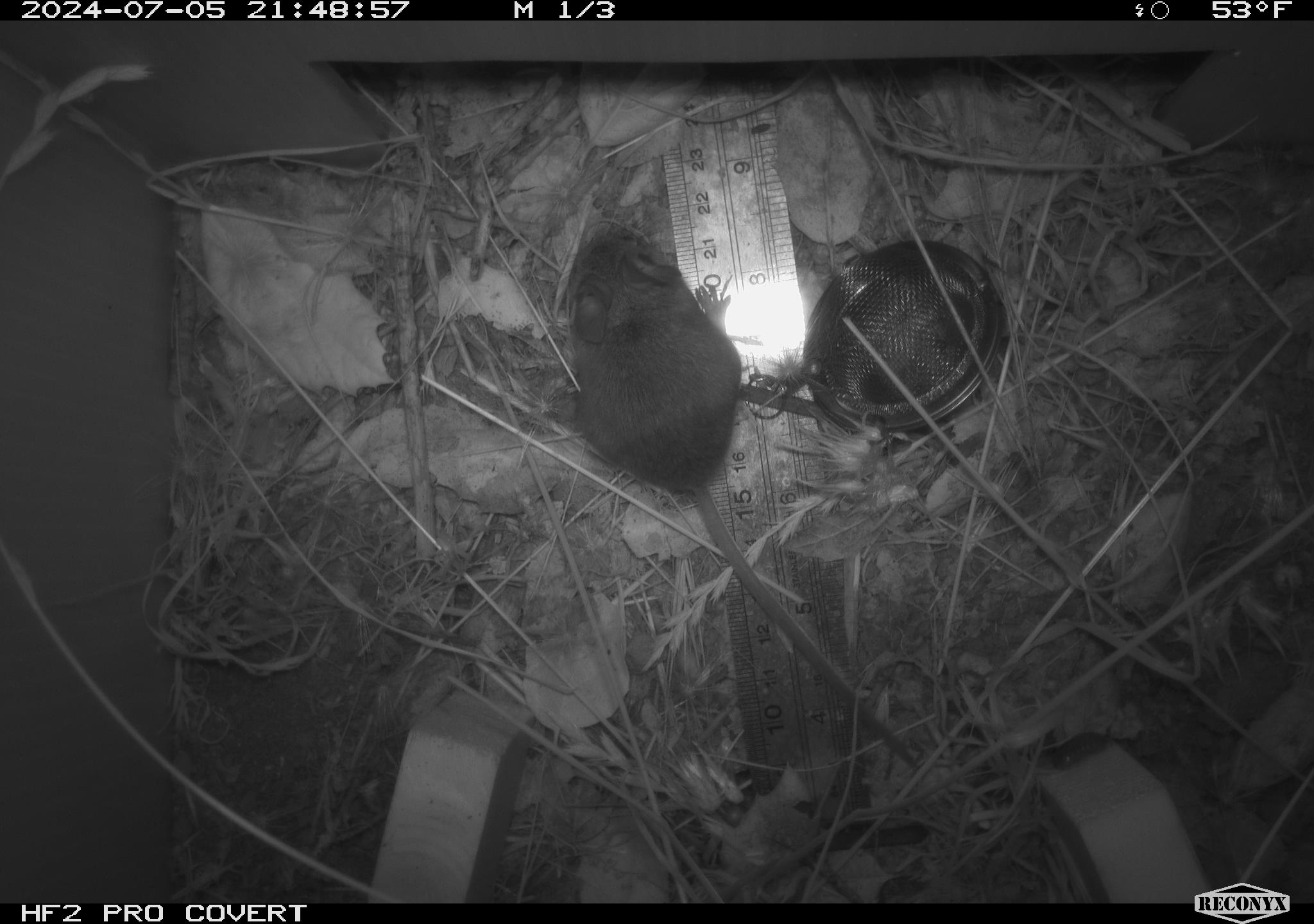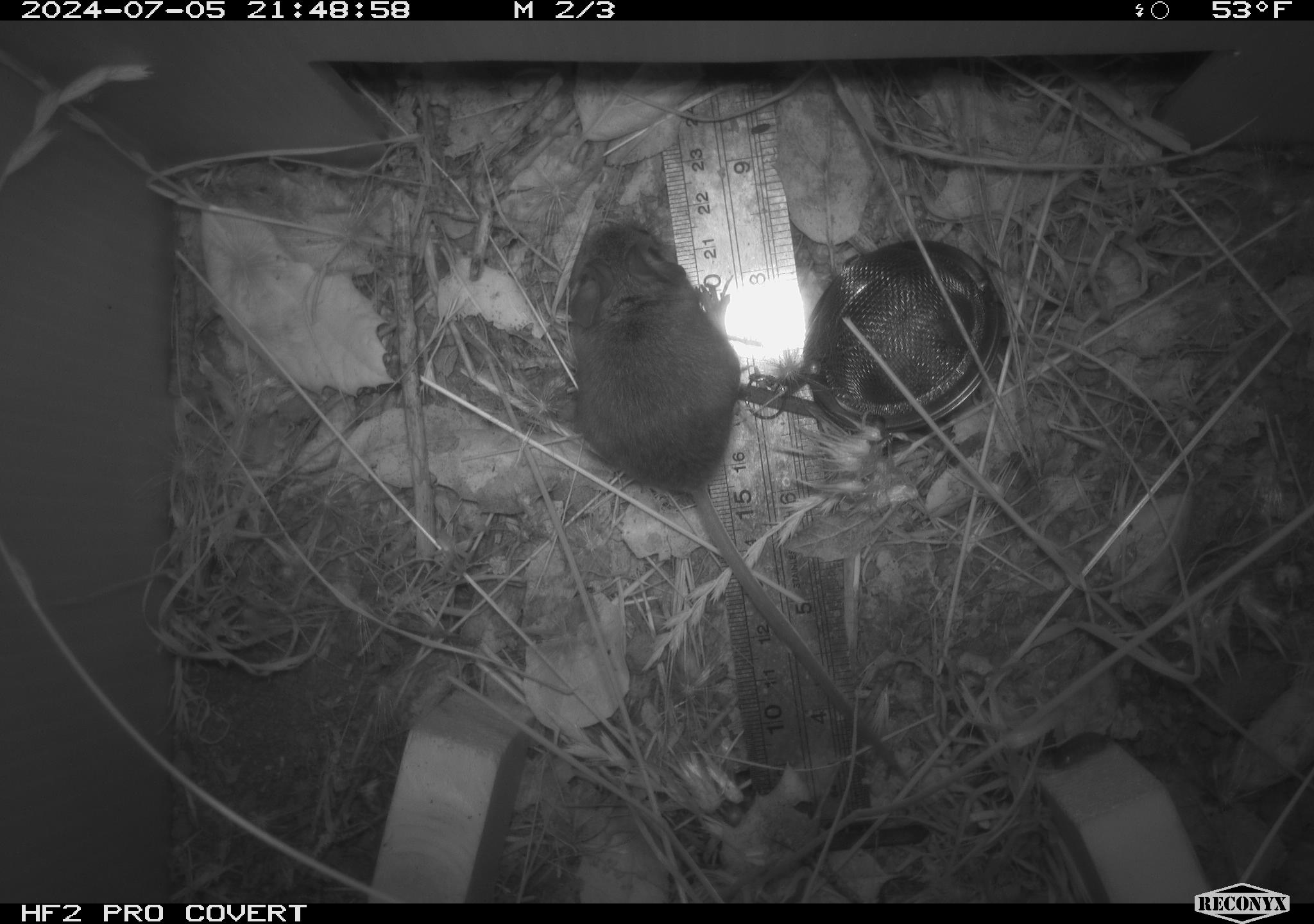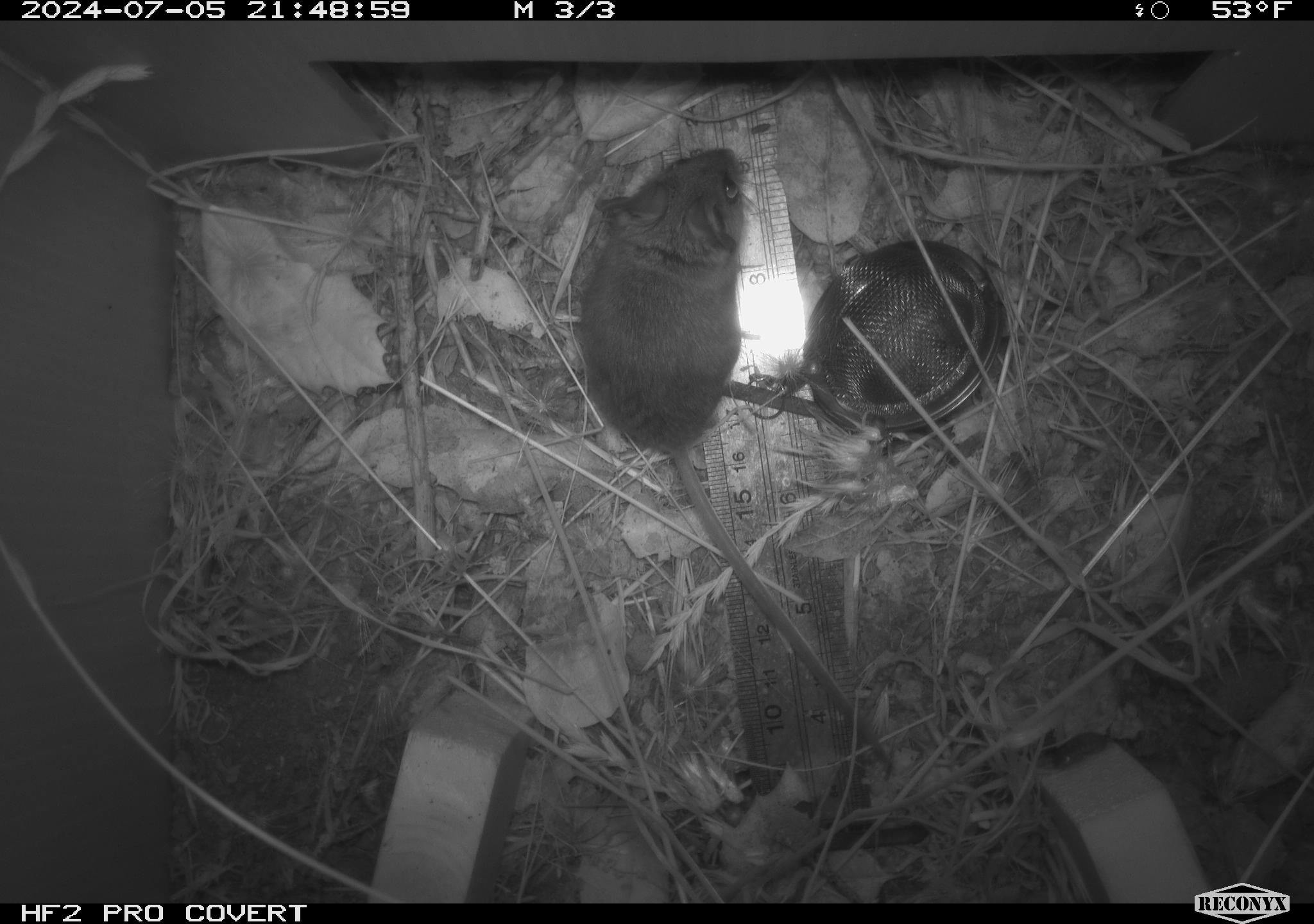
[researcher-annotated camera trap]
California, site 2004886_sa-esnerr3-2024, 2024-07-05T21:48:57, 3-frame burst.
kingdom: Animalia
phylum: Chordata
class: Mammalia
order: Rodentia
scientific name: Rodentia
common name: rodent